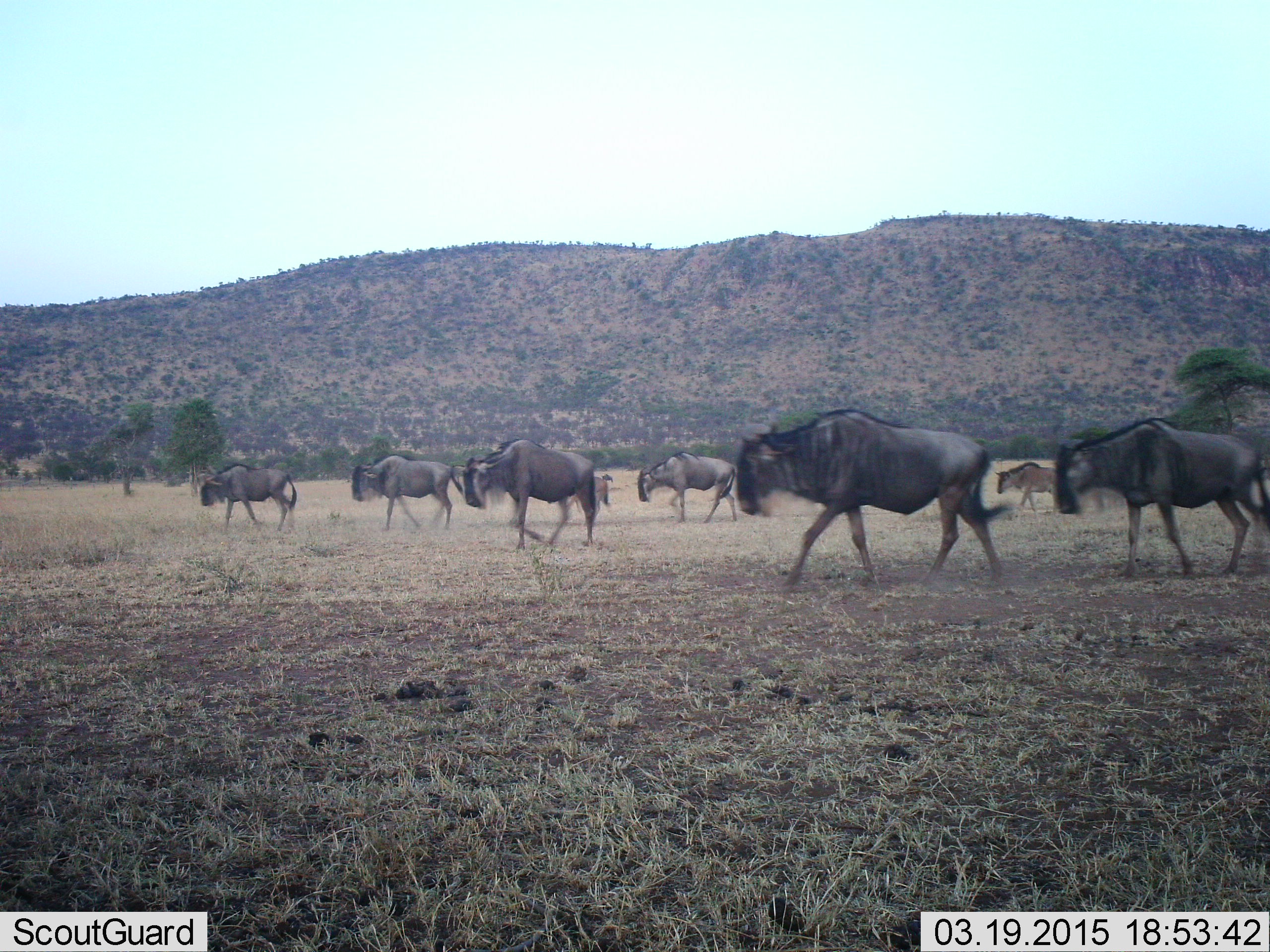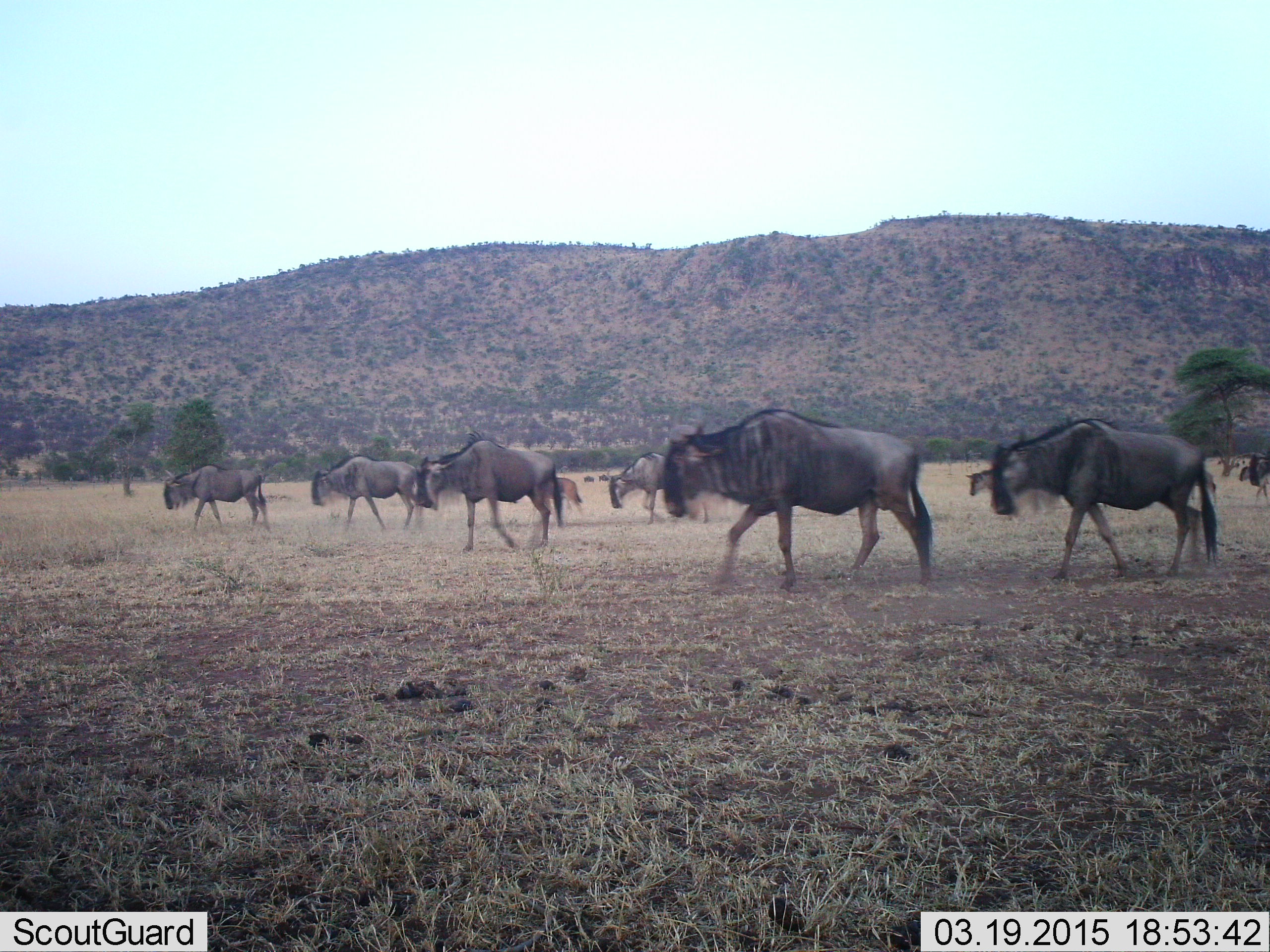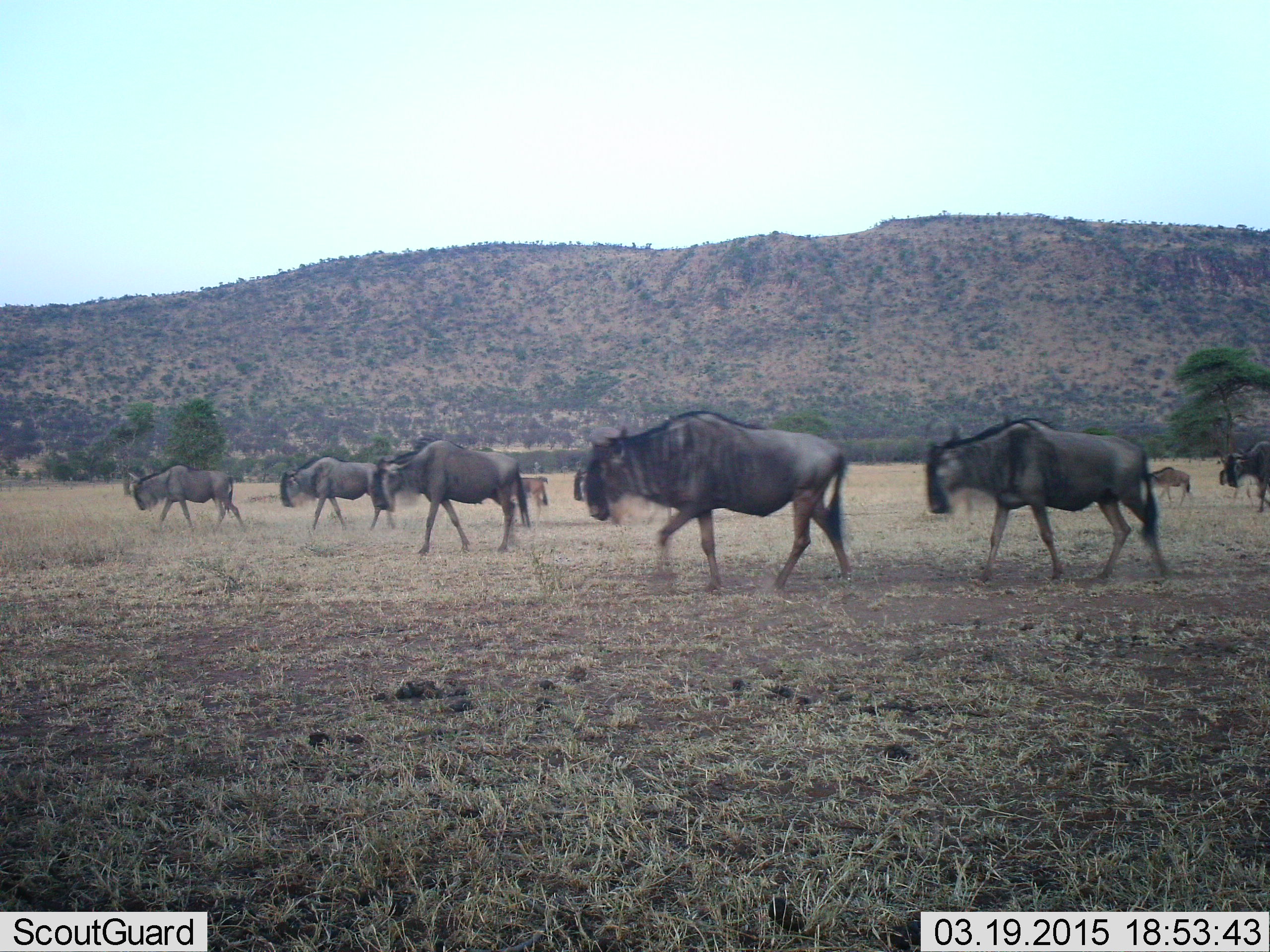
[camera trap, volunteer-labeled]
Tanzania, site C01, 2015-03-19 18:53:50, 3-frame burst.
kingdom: Animalia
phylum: Chordata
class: Mammalia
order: Artiodactyla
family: Bovidae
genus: Connochaetes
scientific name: Connochaetes taurinus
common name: blue wildebeest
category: wildebeest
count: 11-50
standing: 10%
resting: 0%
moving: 100%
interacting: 0%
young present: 40%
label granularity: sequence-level